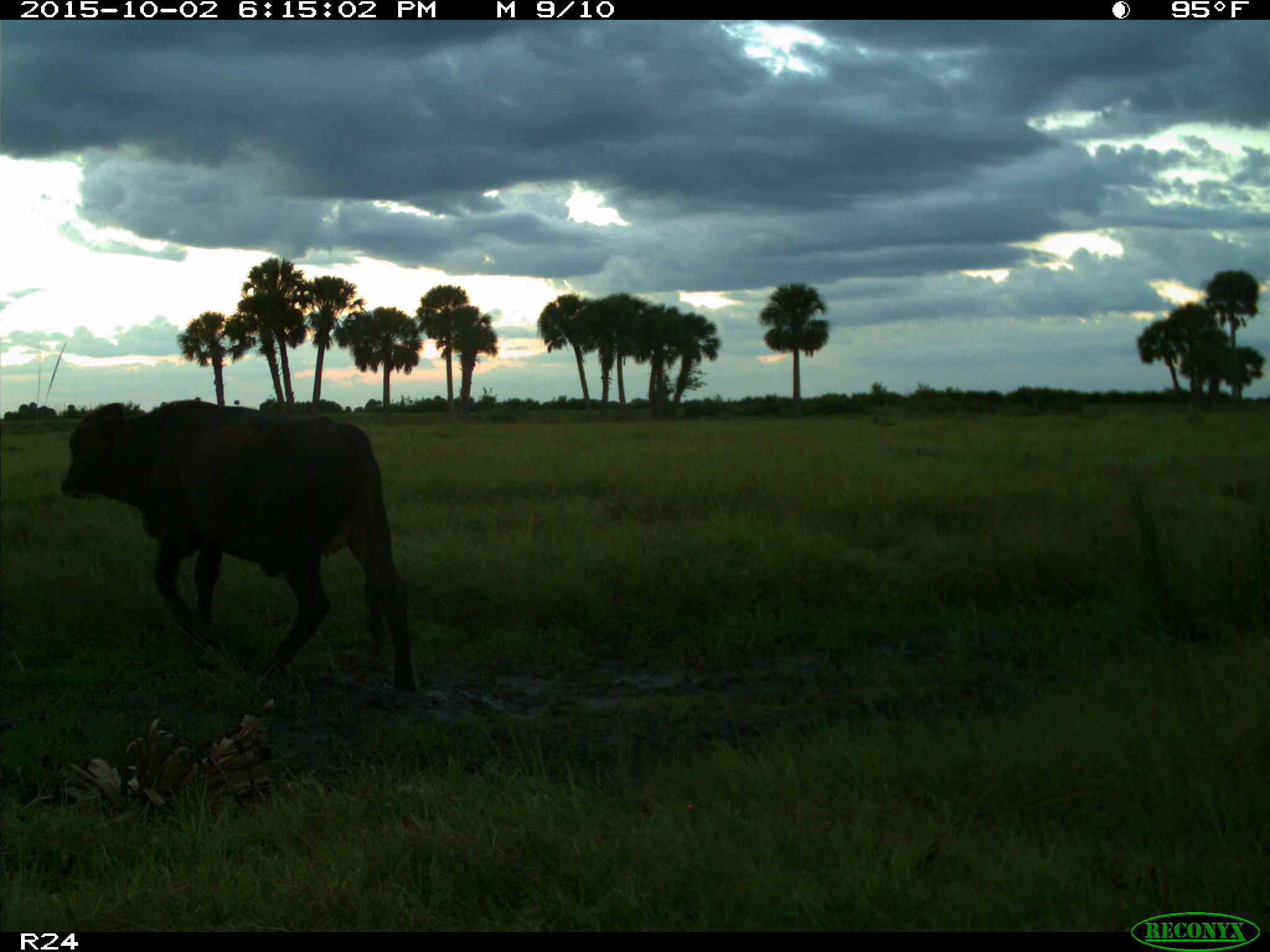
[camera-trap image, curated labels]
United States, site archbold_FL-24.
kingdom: Animalia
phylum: Chordata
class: Mammalia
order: Artiodactyla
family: Bovidae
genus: Bos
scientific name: Bos taurus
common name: domestic cow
Bos taurus (domestic cow).